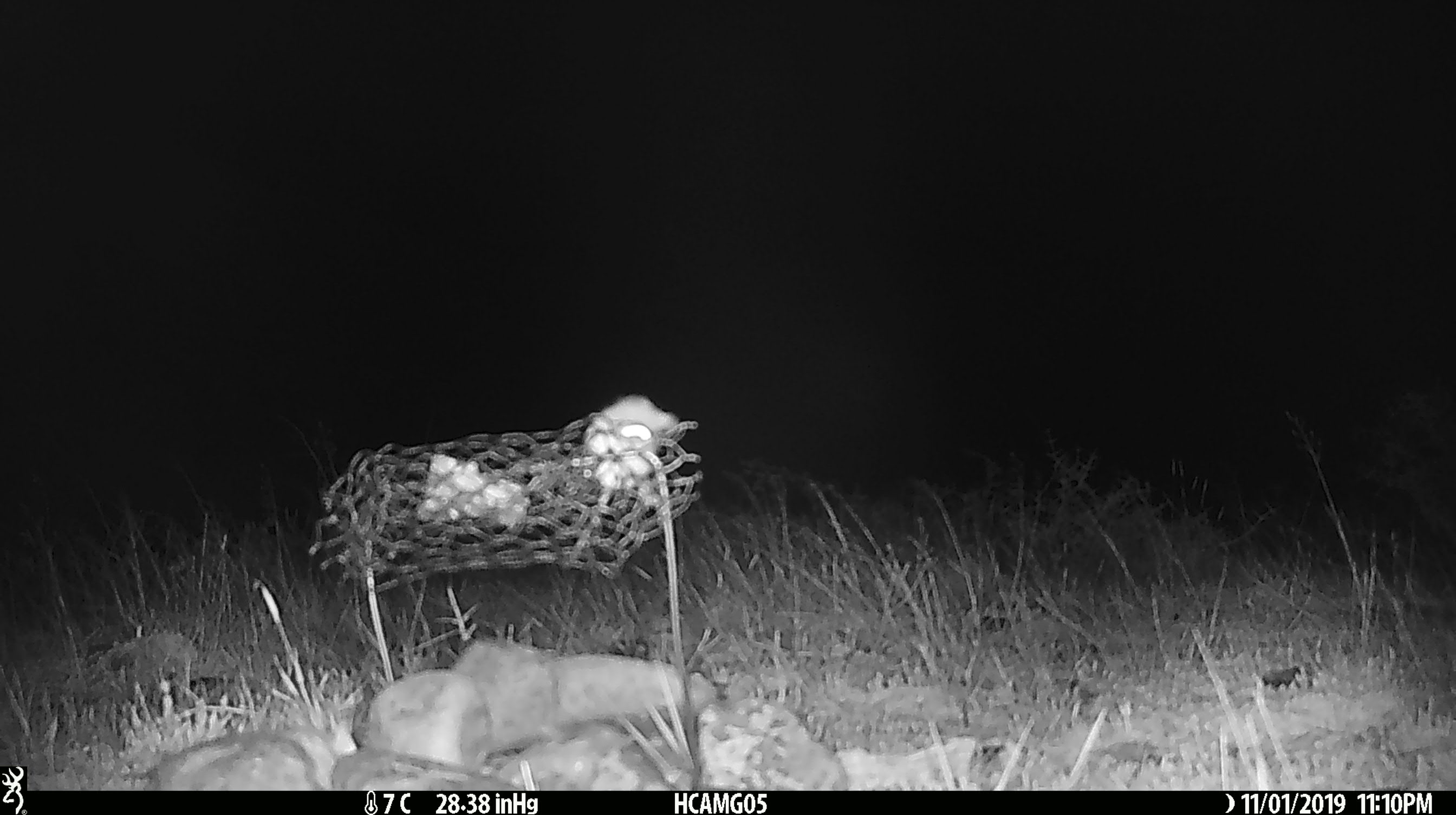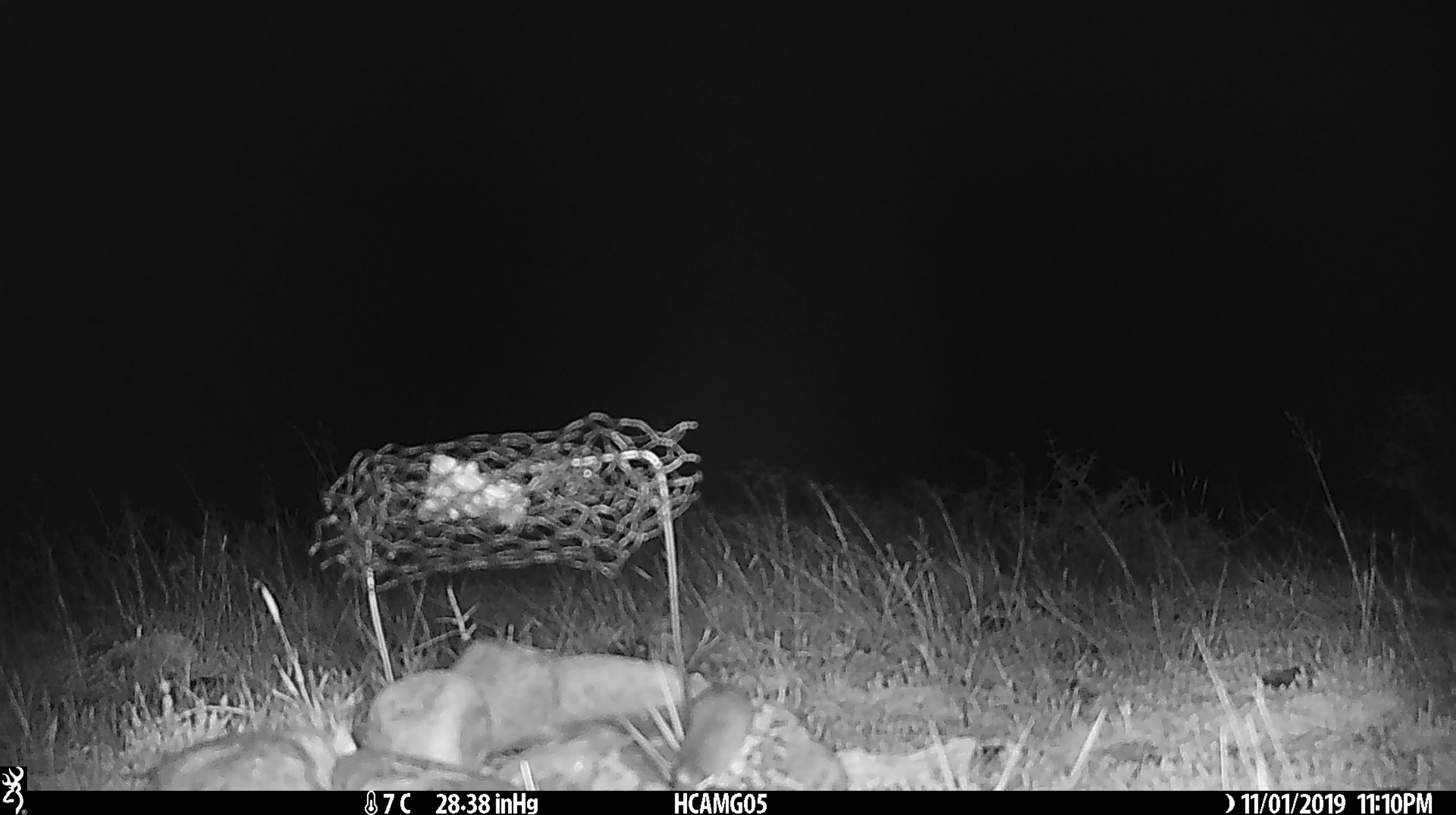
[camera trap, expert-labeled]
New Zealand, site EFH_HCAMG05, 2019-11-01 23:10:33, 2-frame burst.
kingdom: Animalia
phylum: Chordata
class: Mammalia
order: Rodentia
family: Muridae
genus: Mus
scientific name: Mus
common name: mouse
Mouse (Mus).